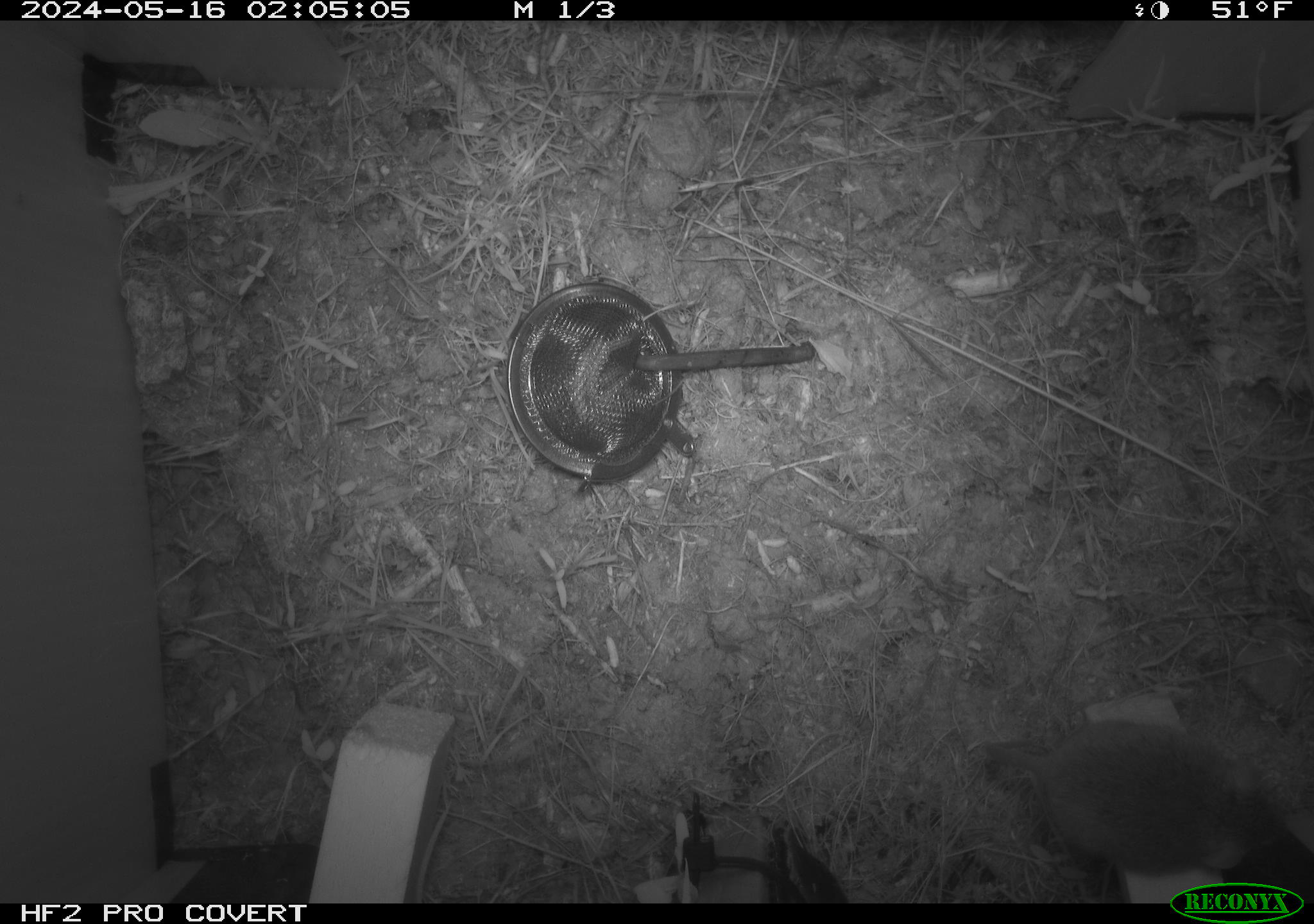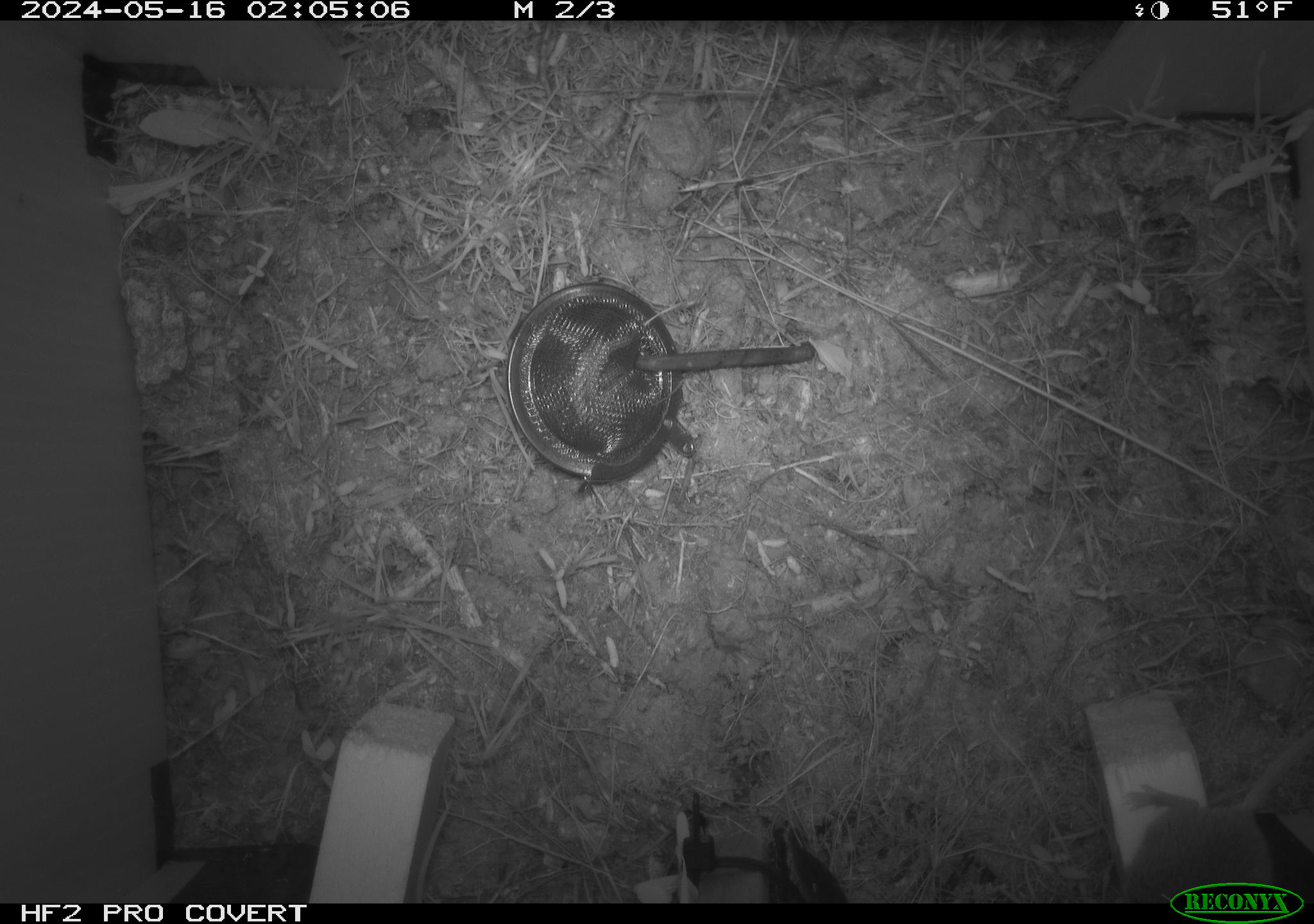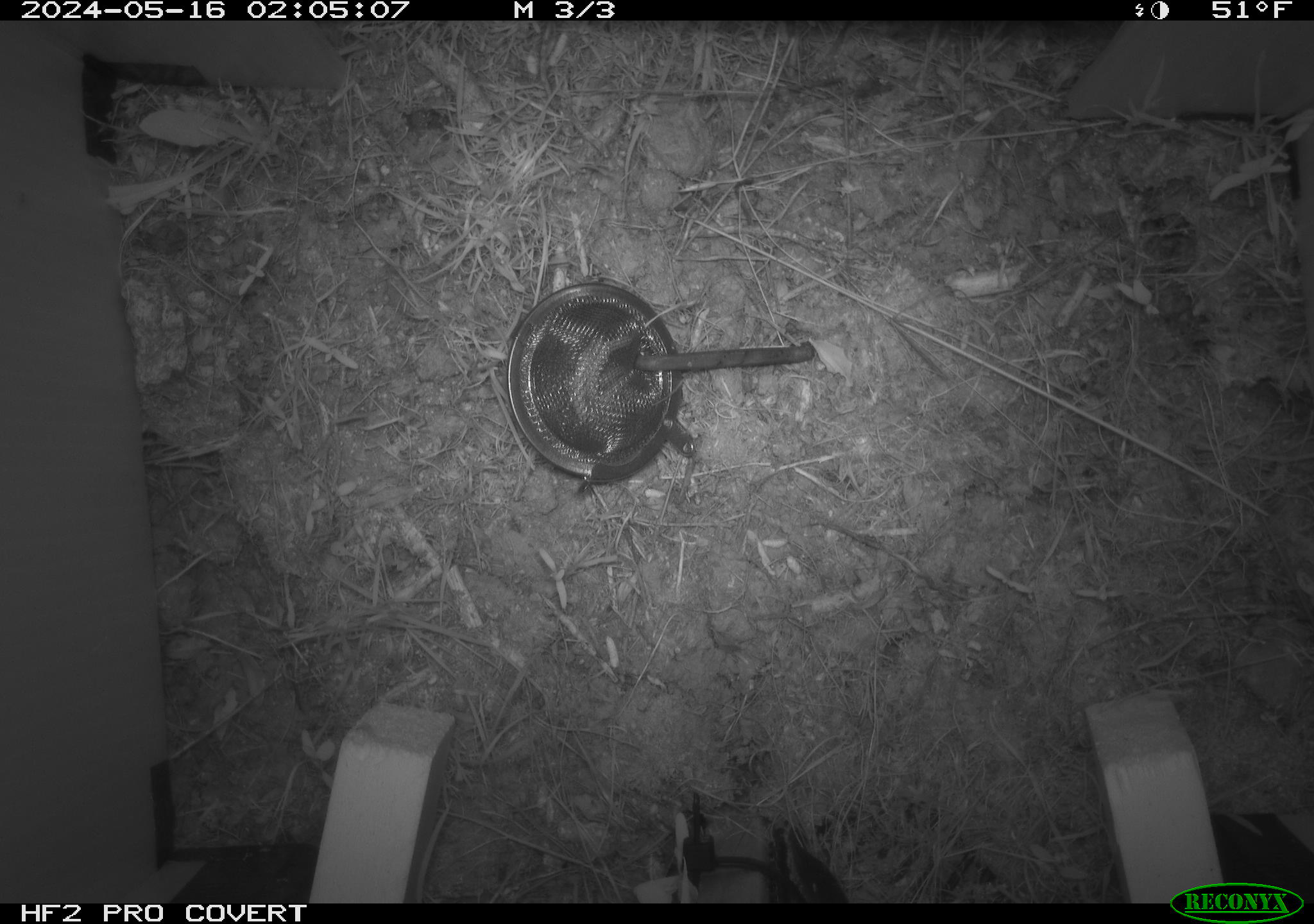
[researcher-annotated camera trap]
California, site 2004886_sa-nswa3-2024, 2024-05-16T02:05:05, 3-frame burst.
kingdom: Animalia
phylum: Chordata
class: Mammalia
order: Rodentia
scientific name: Rodentia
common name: rodent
Rodent (Rodentia).